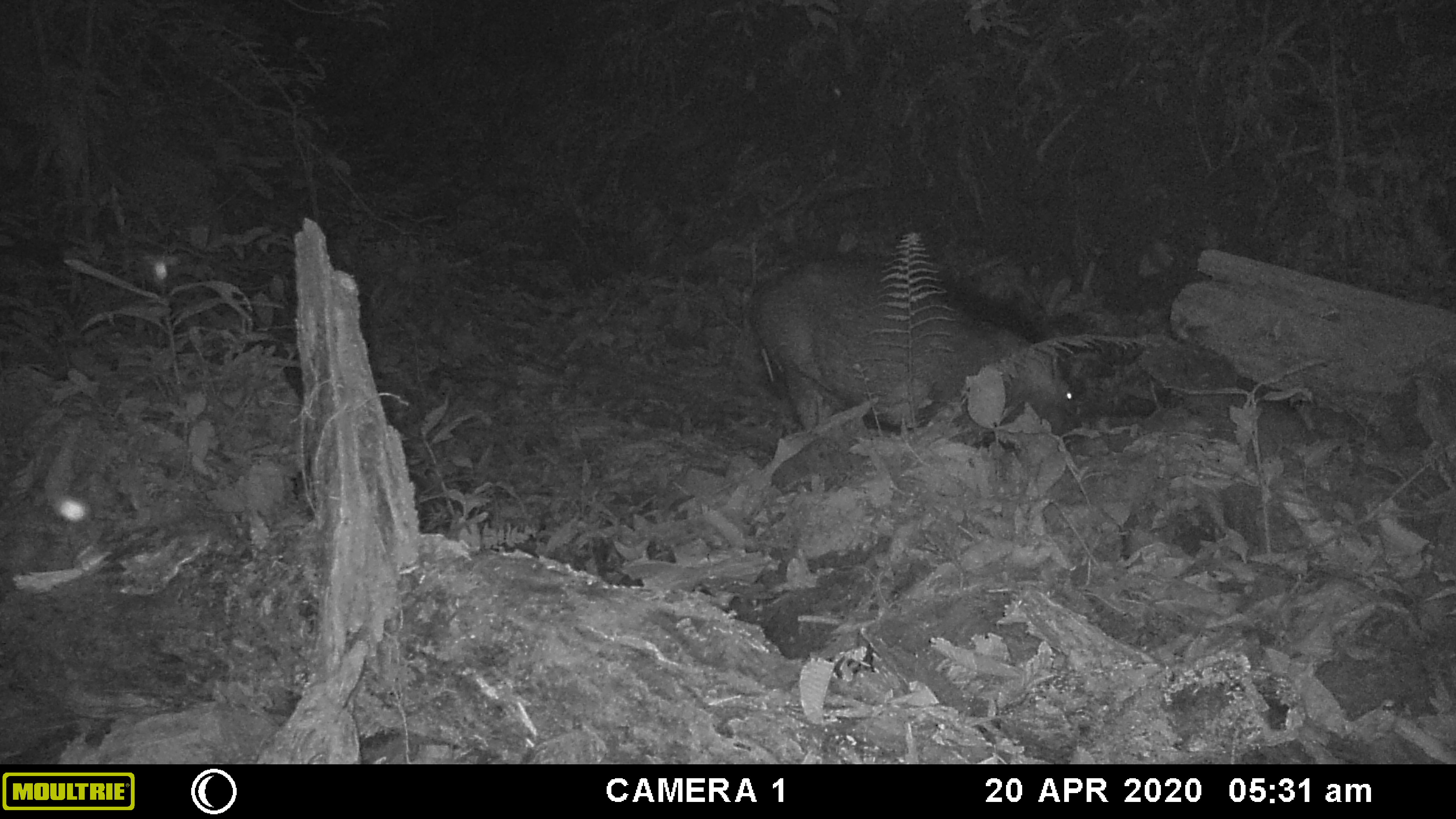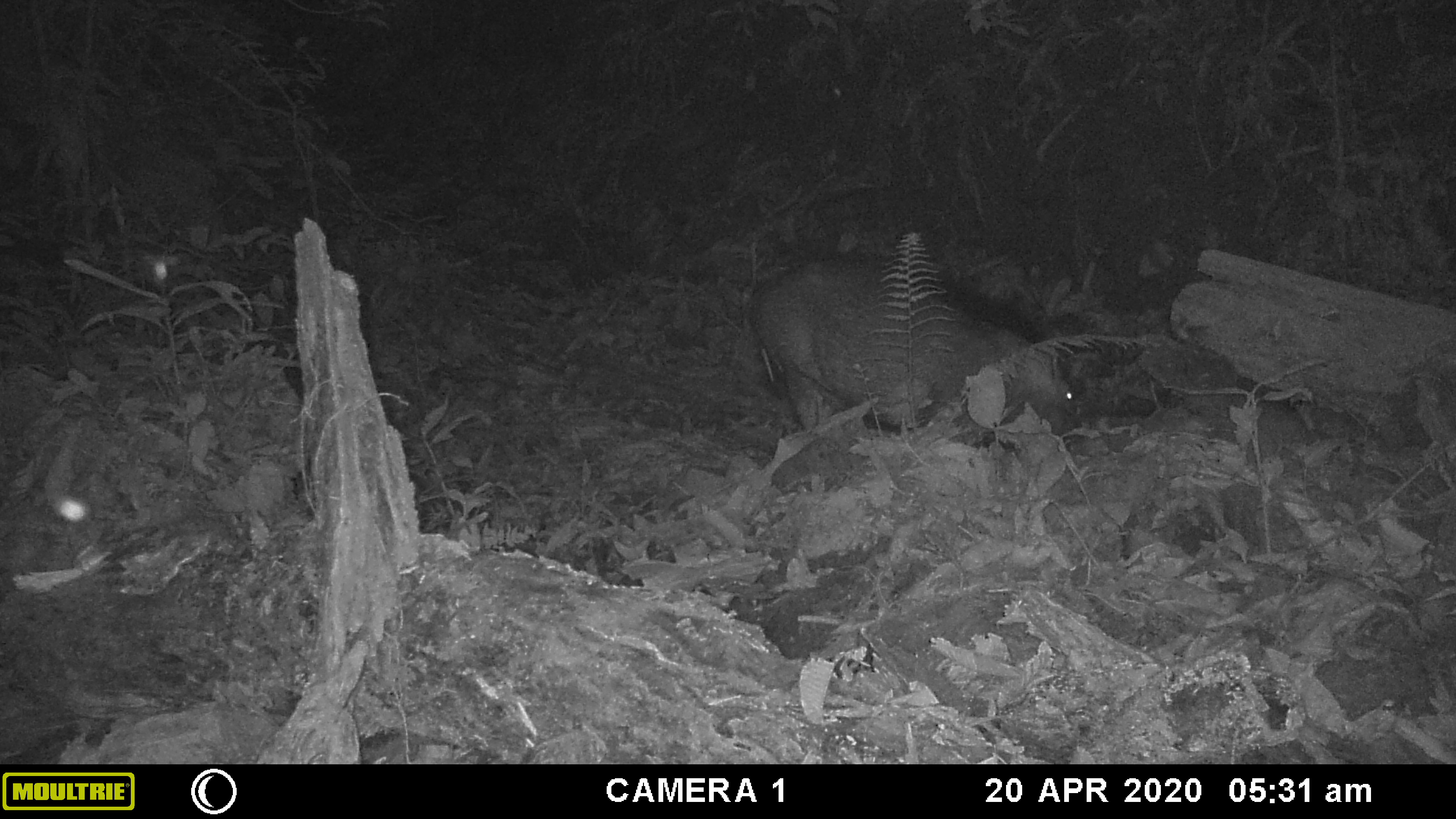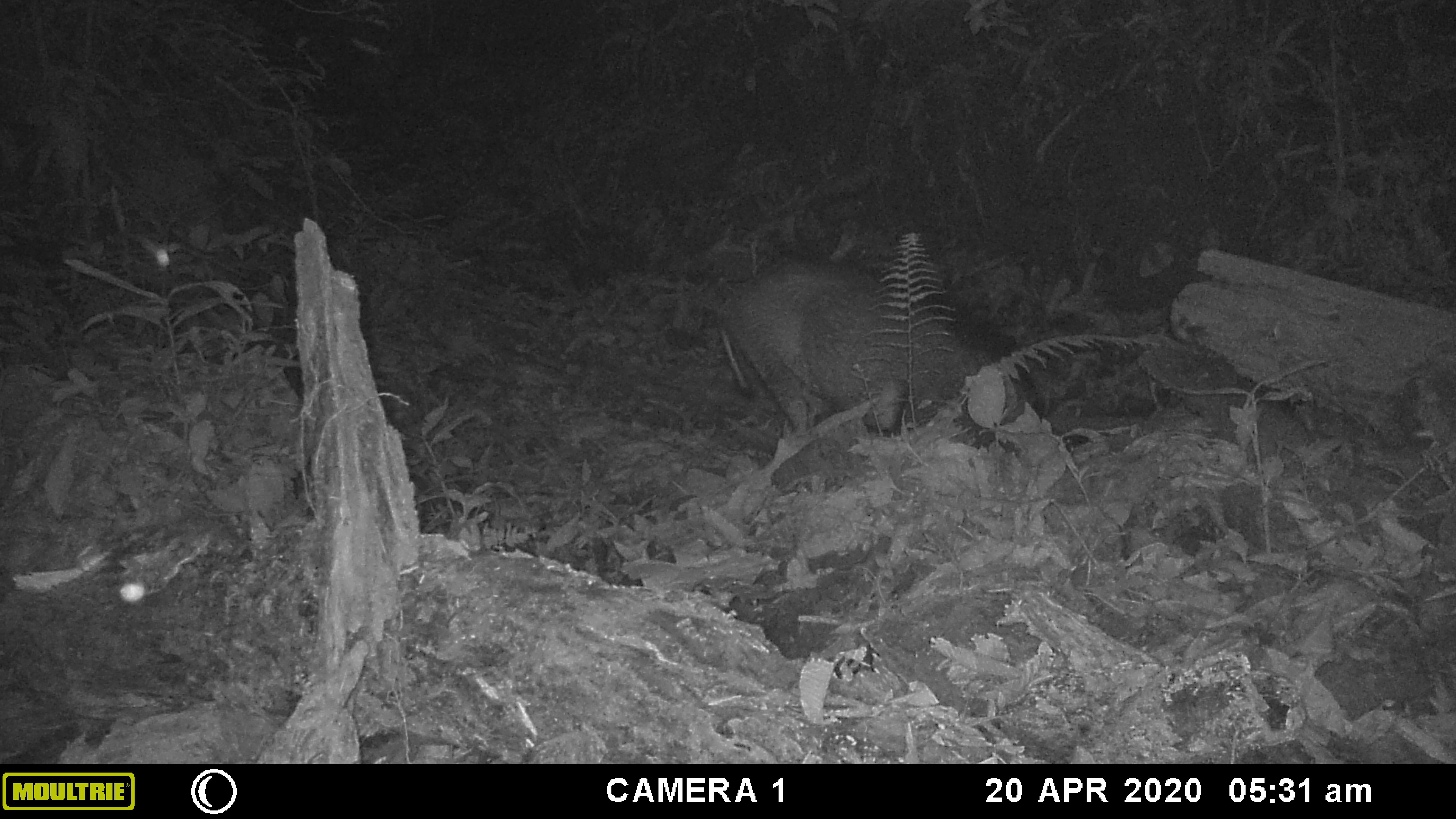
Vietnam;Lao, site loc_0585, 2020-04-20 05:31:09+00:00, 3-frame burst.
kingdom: Animalia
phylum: Arthropoda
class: Insecta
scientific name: Insecta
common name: insect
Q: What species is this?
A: Insect (Insecta).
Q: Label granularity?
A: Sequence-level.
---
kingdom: Animalia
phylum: Chordata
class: Mammalia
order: Artiodactyla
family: Suidae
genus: Sus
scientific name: Sus scrofa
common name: eurasian wild pig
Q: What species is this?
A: Eurasian wild pig (Sus scrofa).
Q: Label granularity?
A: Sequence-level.